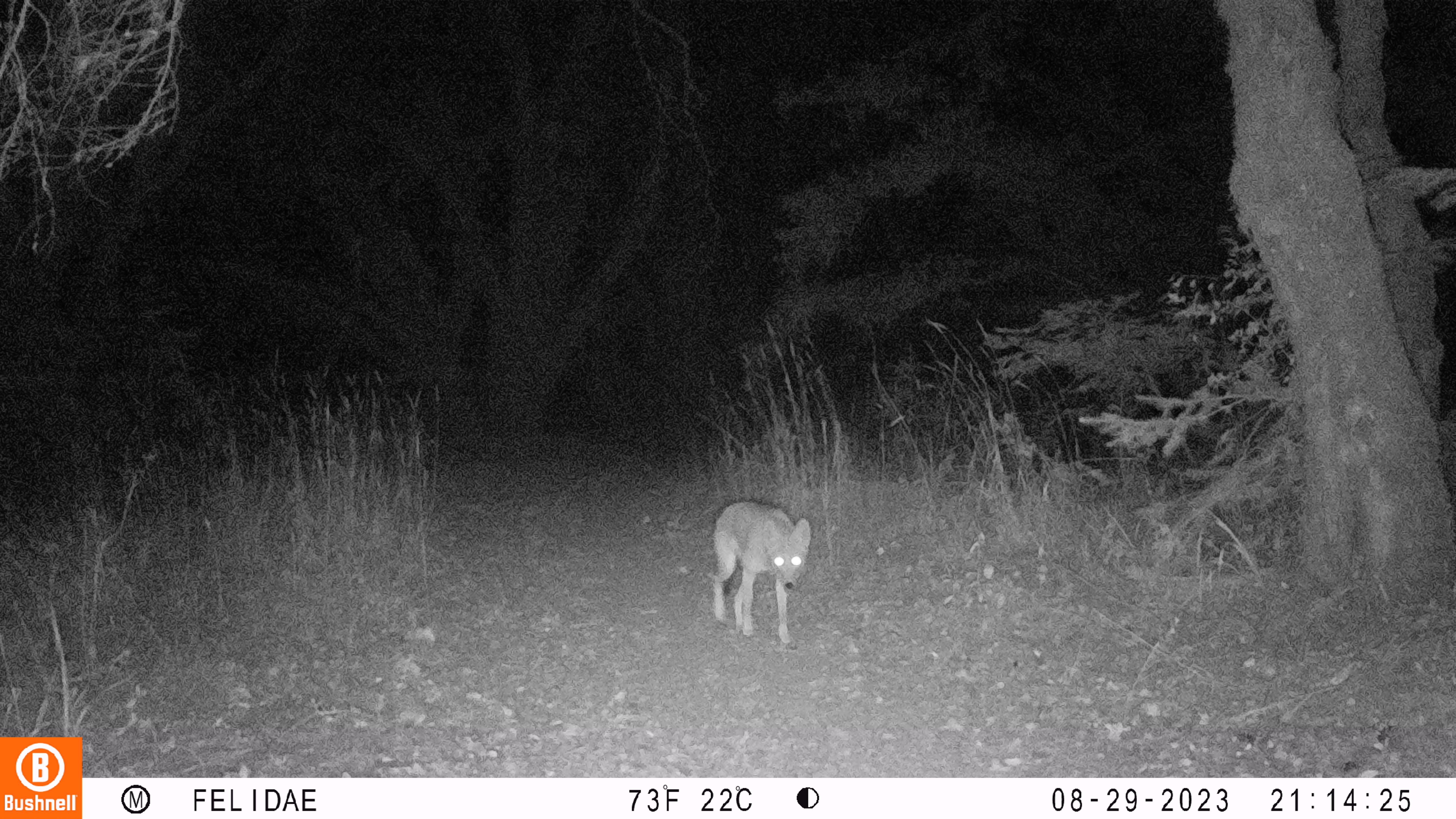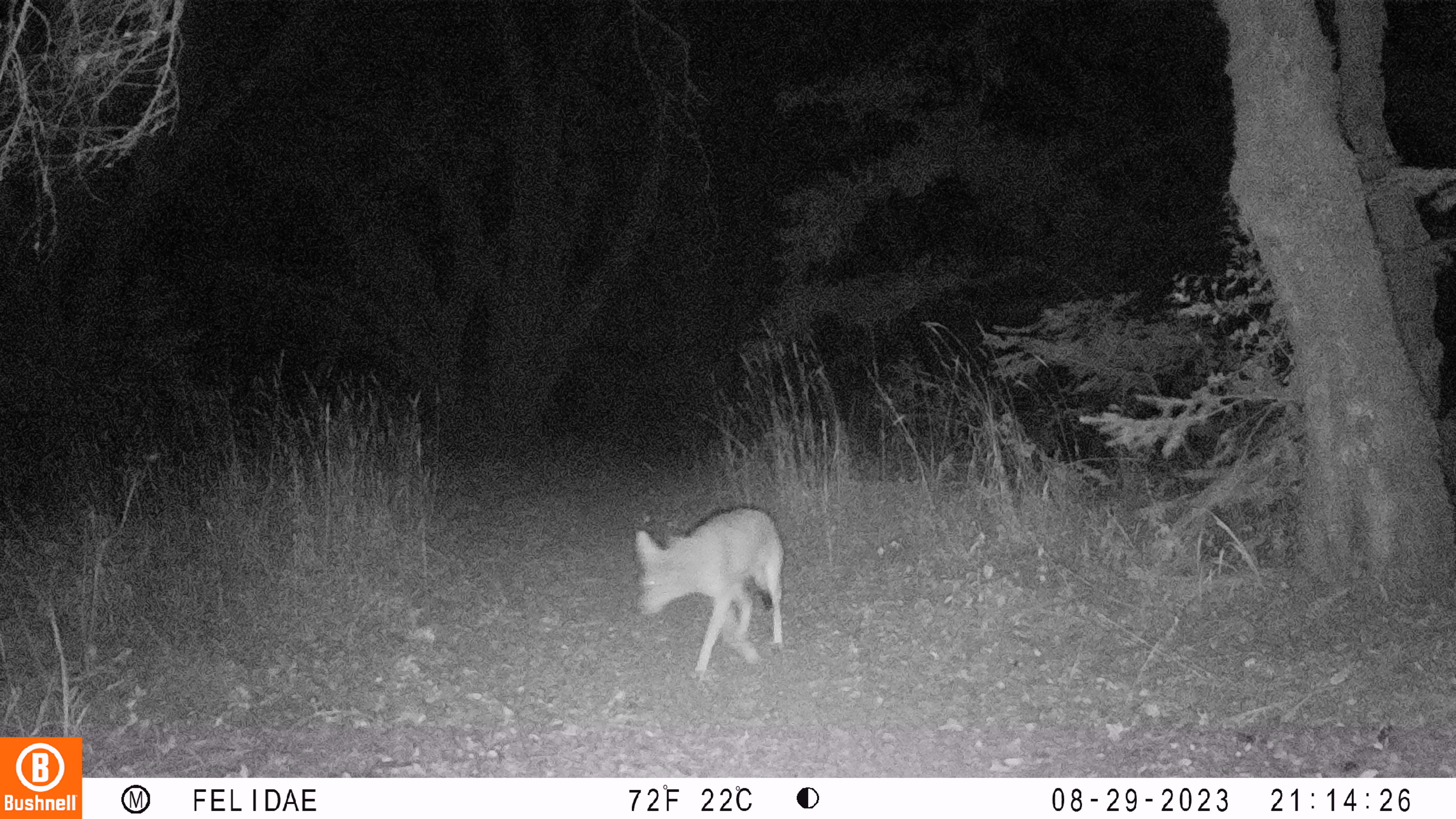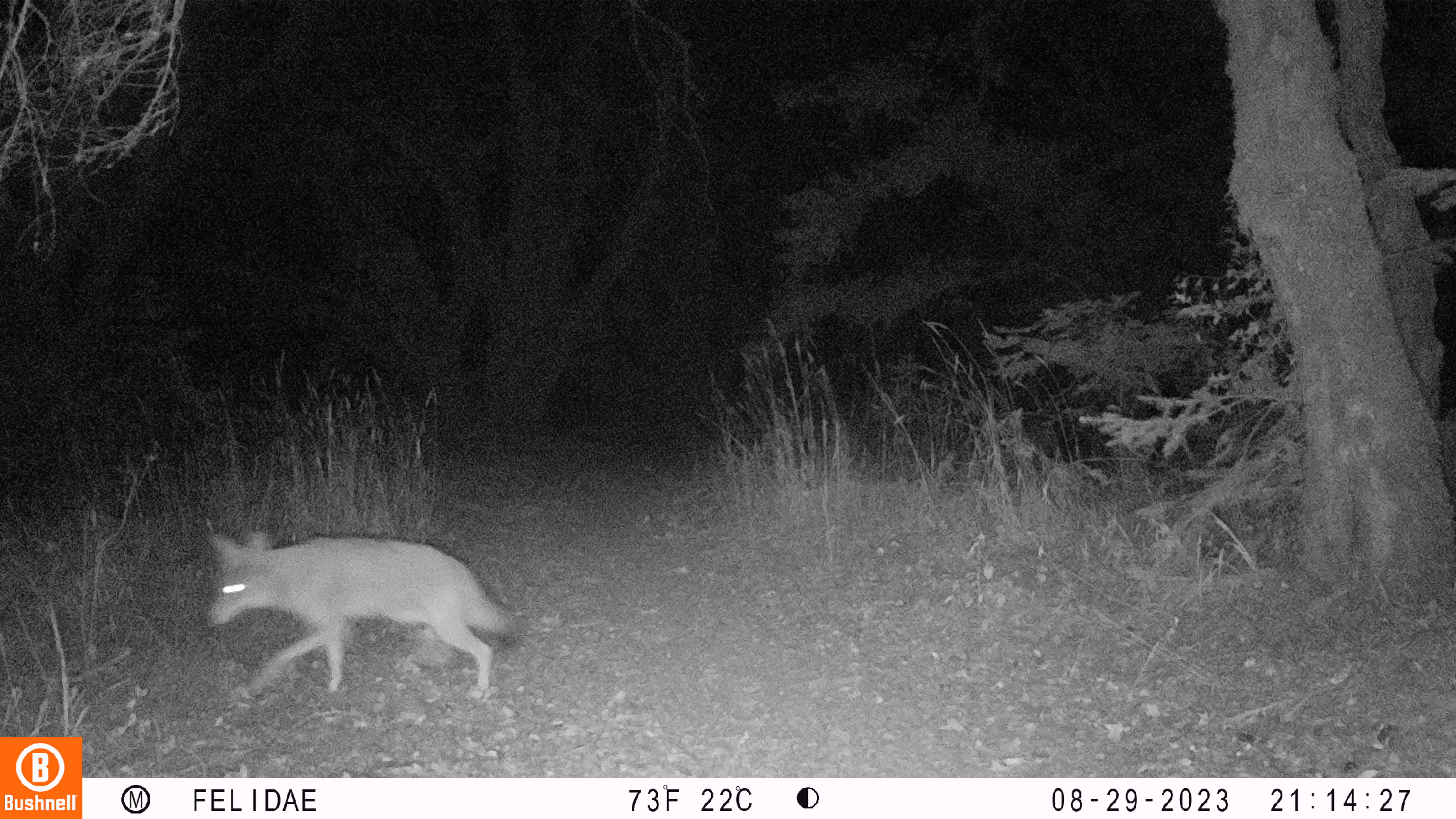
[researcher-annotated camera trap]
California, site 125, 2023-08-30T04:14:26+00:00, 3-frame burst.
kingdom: Animalia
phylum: Chordata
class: Mammalia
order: Carnivora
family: Canidae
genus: Canis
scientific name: Canis latrans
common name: coyote